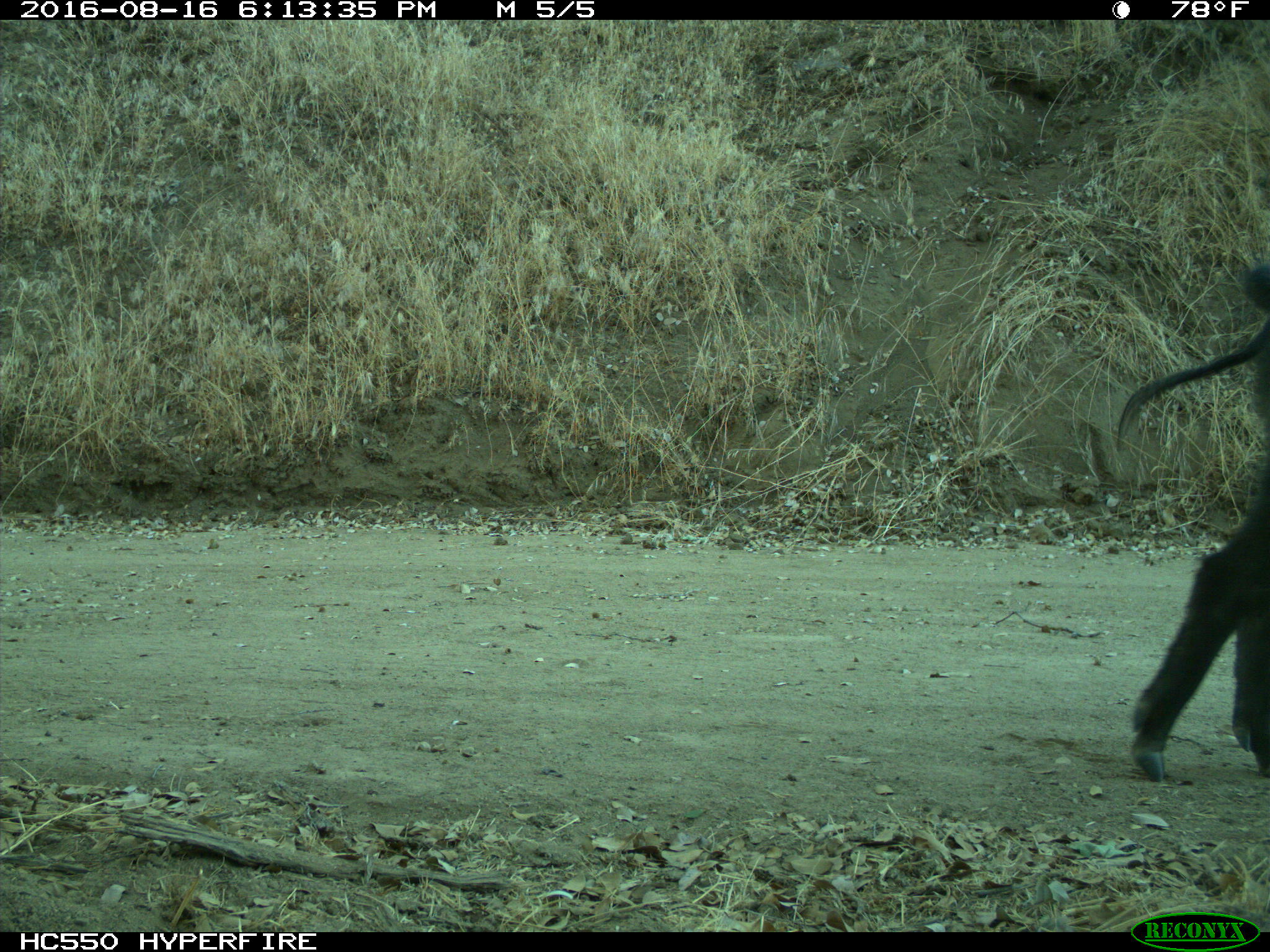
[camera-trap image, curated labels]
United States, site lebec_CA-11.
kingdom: Animalia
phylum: Chordata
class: Mammalia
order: Artiodactyla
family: Suidae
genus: Sus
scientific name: Sus scrofa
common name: wild boar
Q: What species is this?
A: Sus scrofa (wild boar).